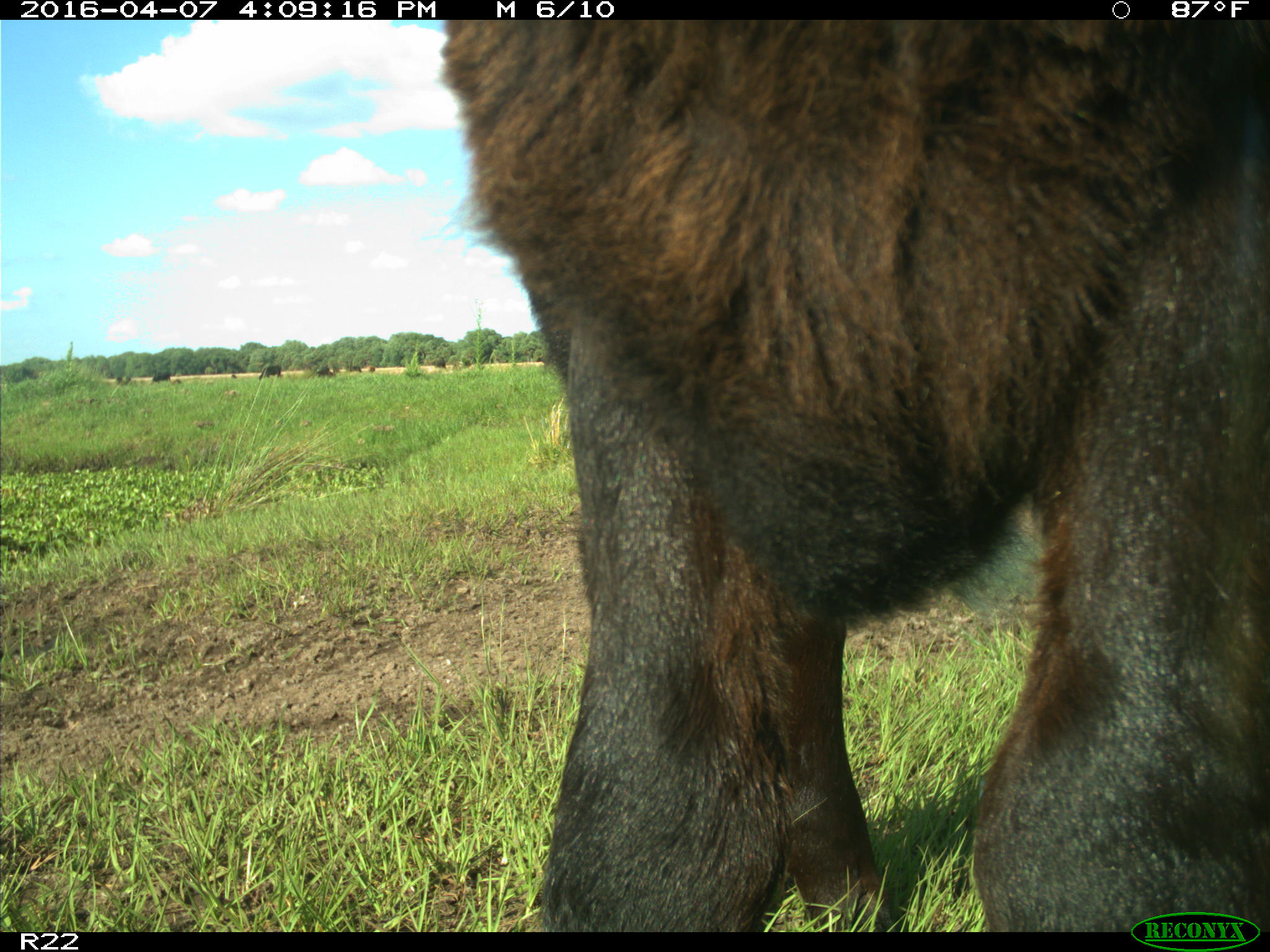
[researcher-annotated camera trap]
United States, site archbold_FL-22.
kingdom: Animalia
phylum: Chordata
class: Mammalia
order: Artiodactyla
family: Bovidae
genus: Bos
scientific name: Bos taurus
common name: domestic cow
Bos taurus (domestic cow).